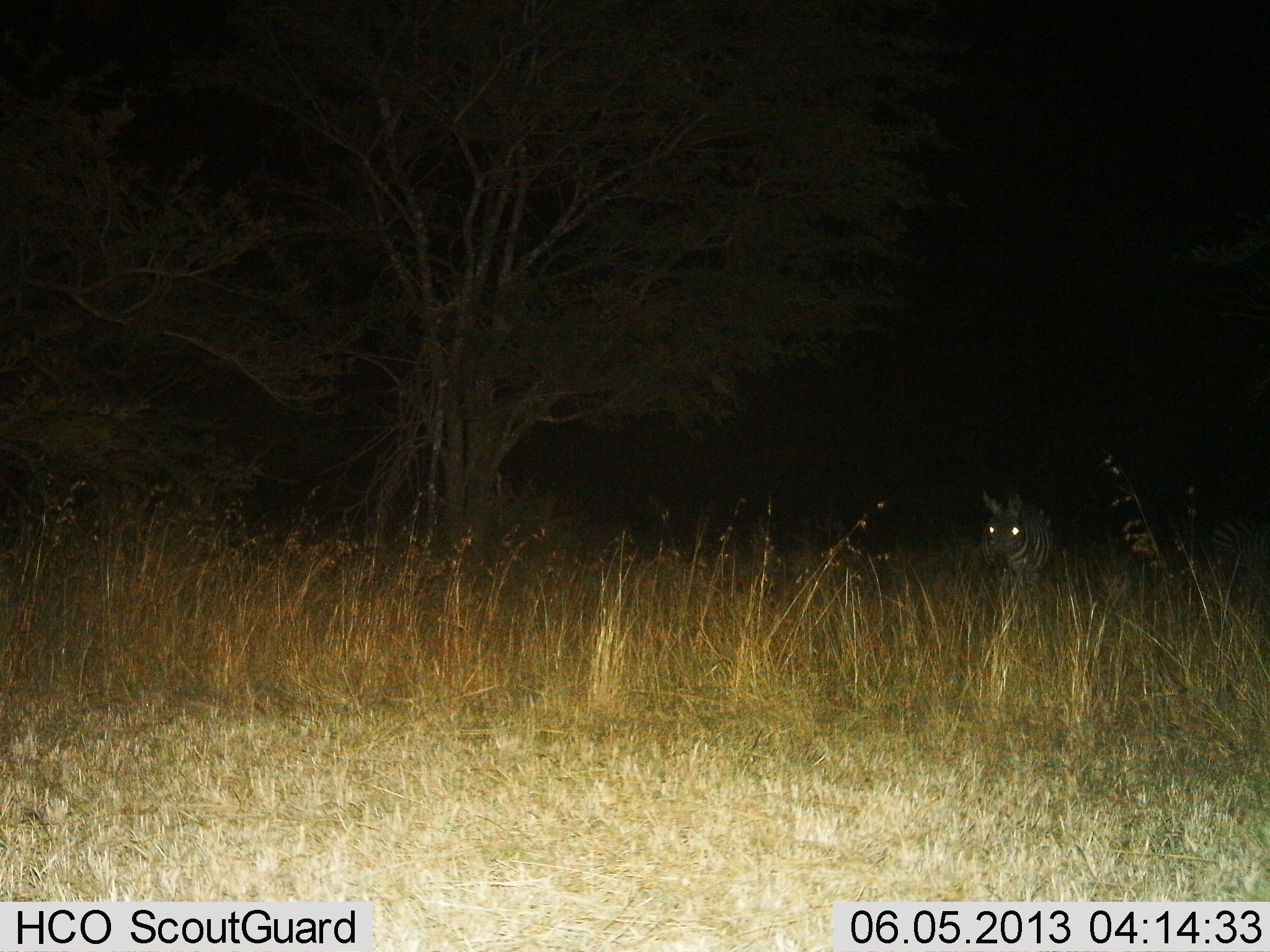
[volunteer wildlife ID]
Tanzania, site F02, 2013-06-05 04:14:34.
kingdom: Animalia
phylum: Chordata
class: Mammalia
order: Perissodactyla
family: Equidae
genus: Equus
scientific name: Equus quagga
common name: plains zebra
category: zebra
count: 1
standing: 85%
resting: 0%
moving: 15%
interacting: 0%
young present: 0%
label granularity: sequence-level